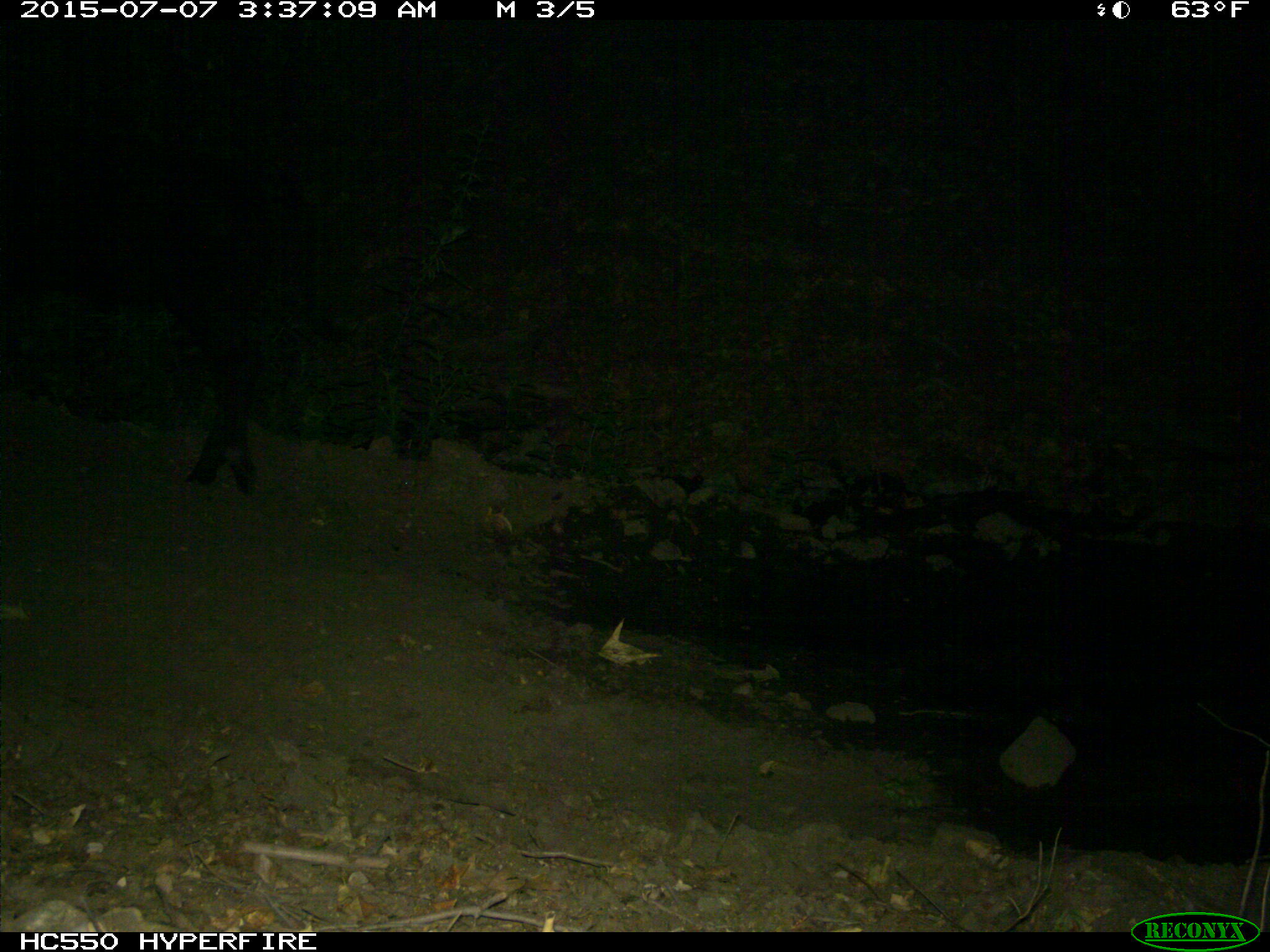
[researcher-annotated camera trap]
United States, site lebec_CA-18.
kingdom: Animalia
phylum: Chordata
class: Mammalia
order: Artiodactyla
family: Bovidae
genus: Bos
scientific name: Bos taurus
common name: domestic cow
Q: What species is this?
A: Bos taurus (domestic cow).